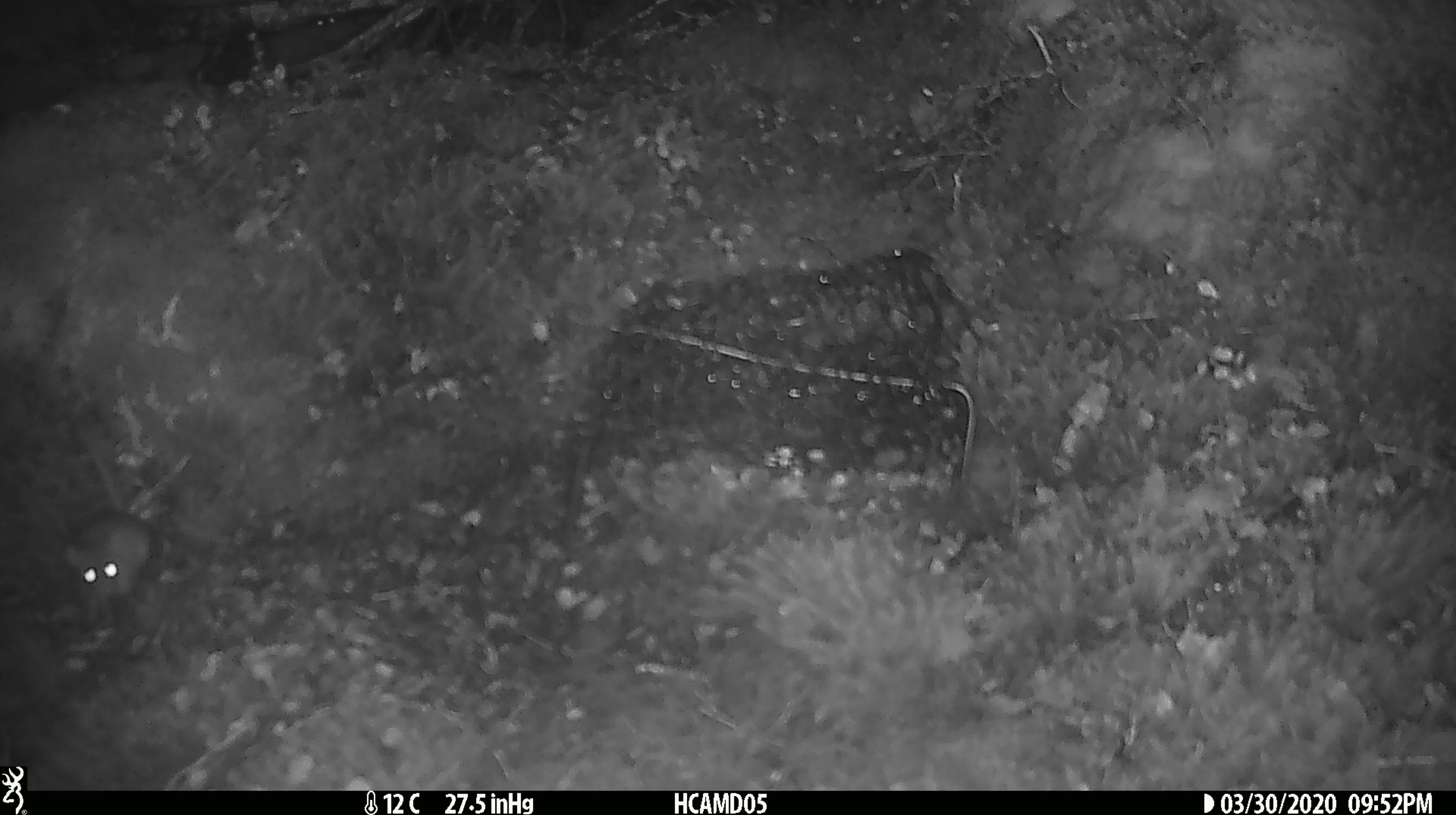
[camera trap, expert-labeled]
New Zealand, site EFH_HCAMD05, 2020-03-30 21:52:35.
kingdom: Animalia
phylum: Chordata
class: Mammalia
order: Rodentia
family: Muridae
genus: Mus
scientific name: Mus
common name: mouse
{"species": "mouse (Mus)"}